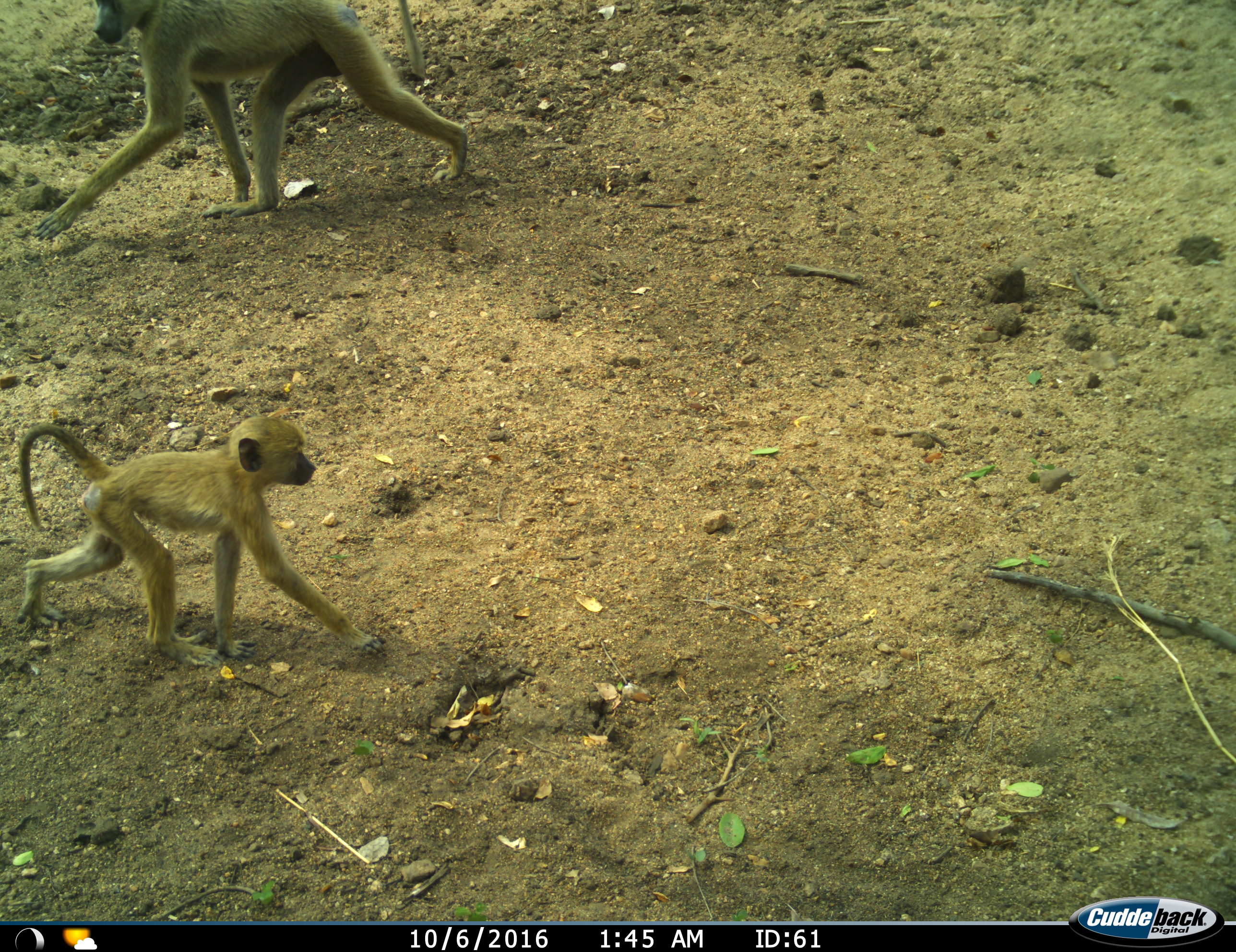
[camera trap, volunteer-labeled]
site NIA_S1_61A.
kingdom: Animalia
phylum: Chordata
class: Mammalia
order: Primates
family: Cercopithecidae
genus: Papio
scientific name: Papio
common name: baboon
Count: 2.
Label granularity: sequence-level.